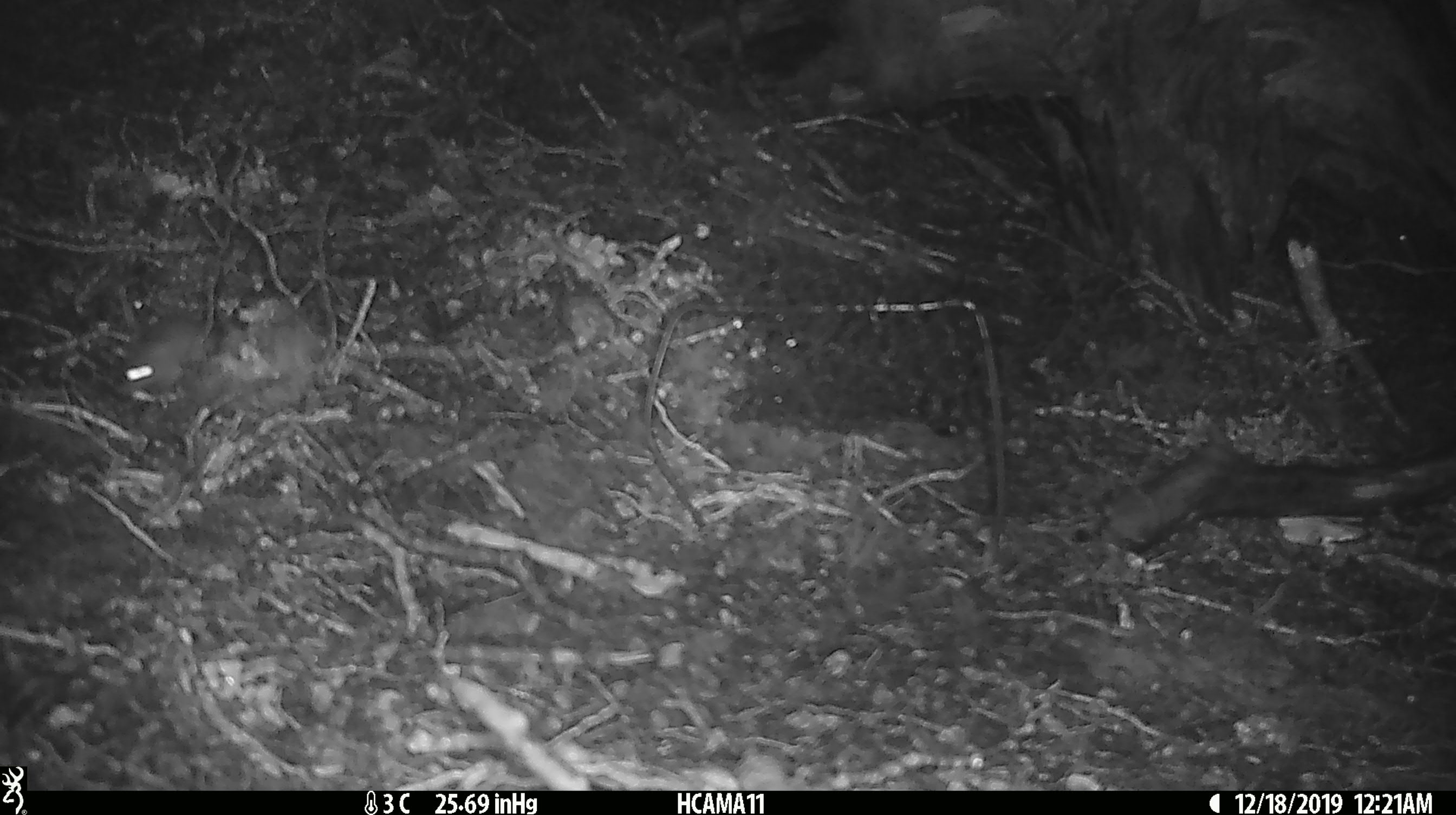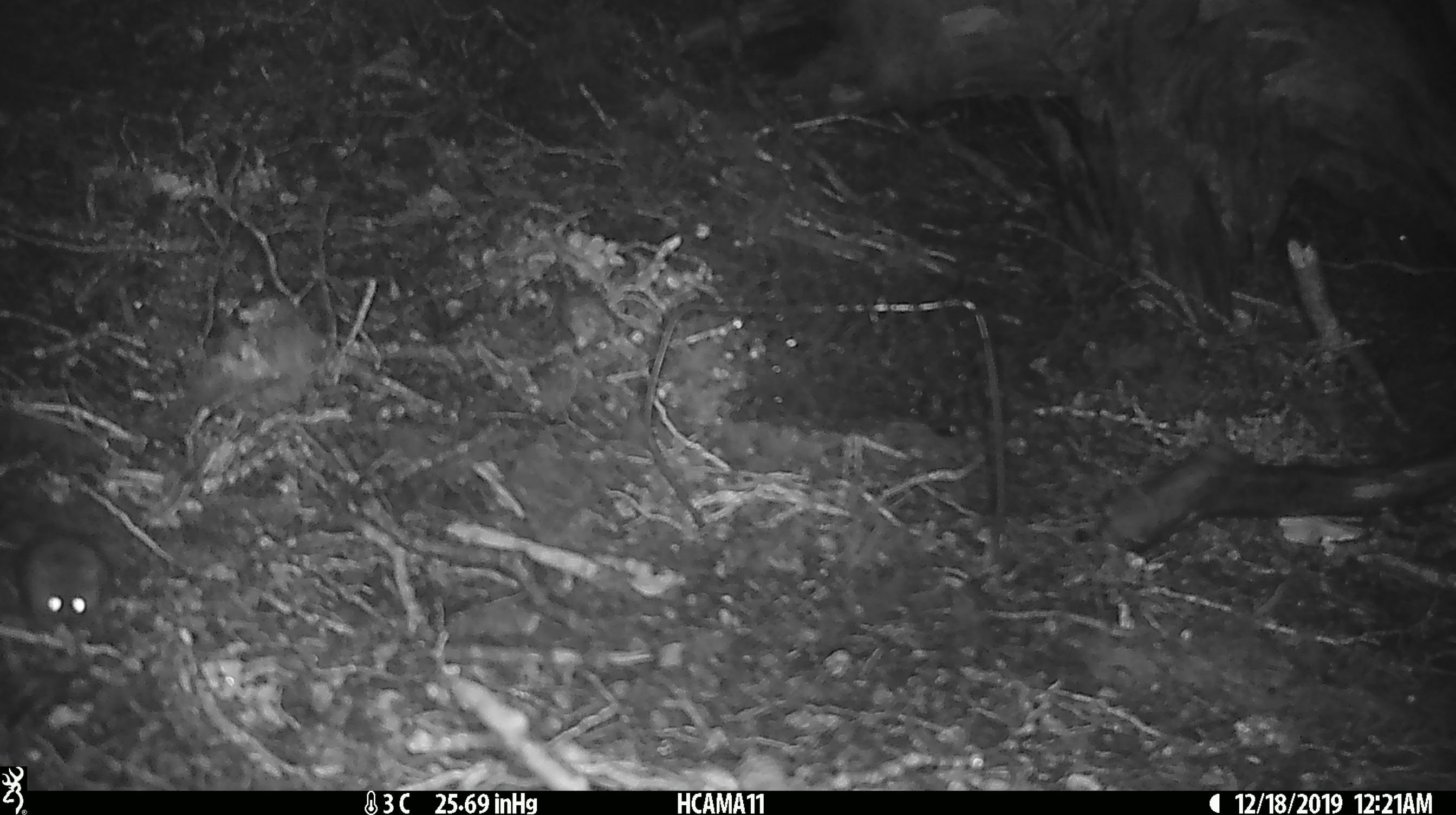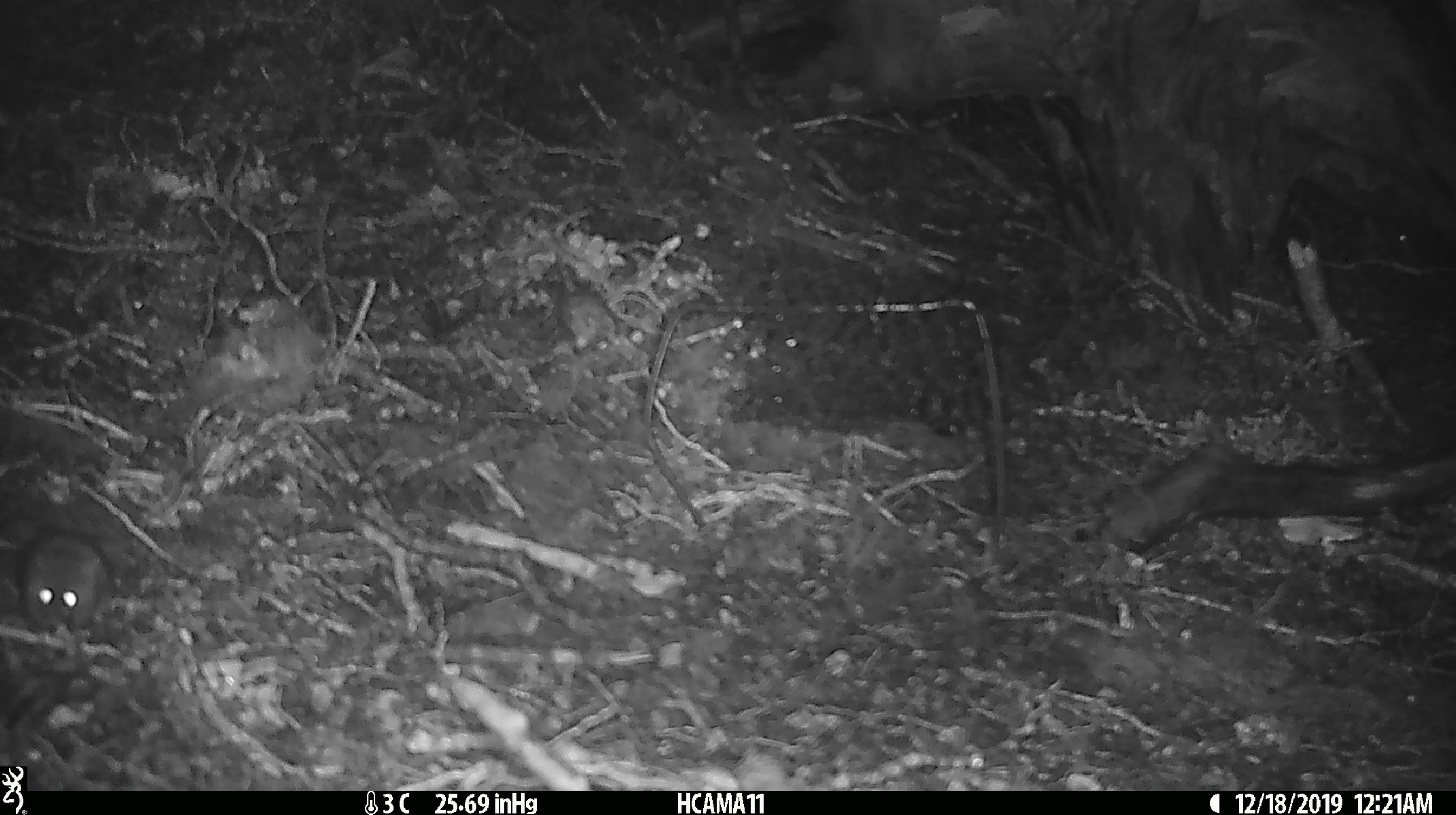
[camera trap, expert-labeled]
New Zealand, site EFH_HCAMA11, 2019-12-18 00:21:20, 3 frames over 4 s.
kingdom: Animalia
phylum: Chordata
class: Mammalia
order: Rodentia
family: Muridae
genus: Mus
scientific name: Mus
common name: mouse